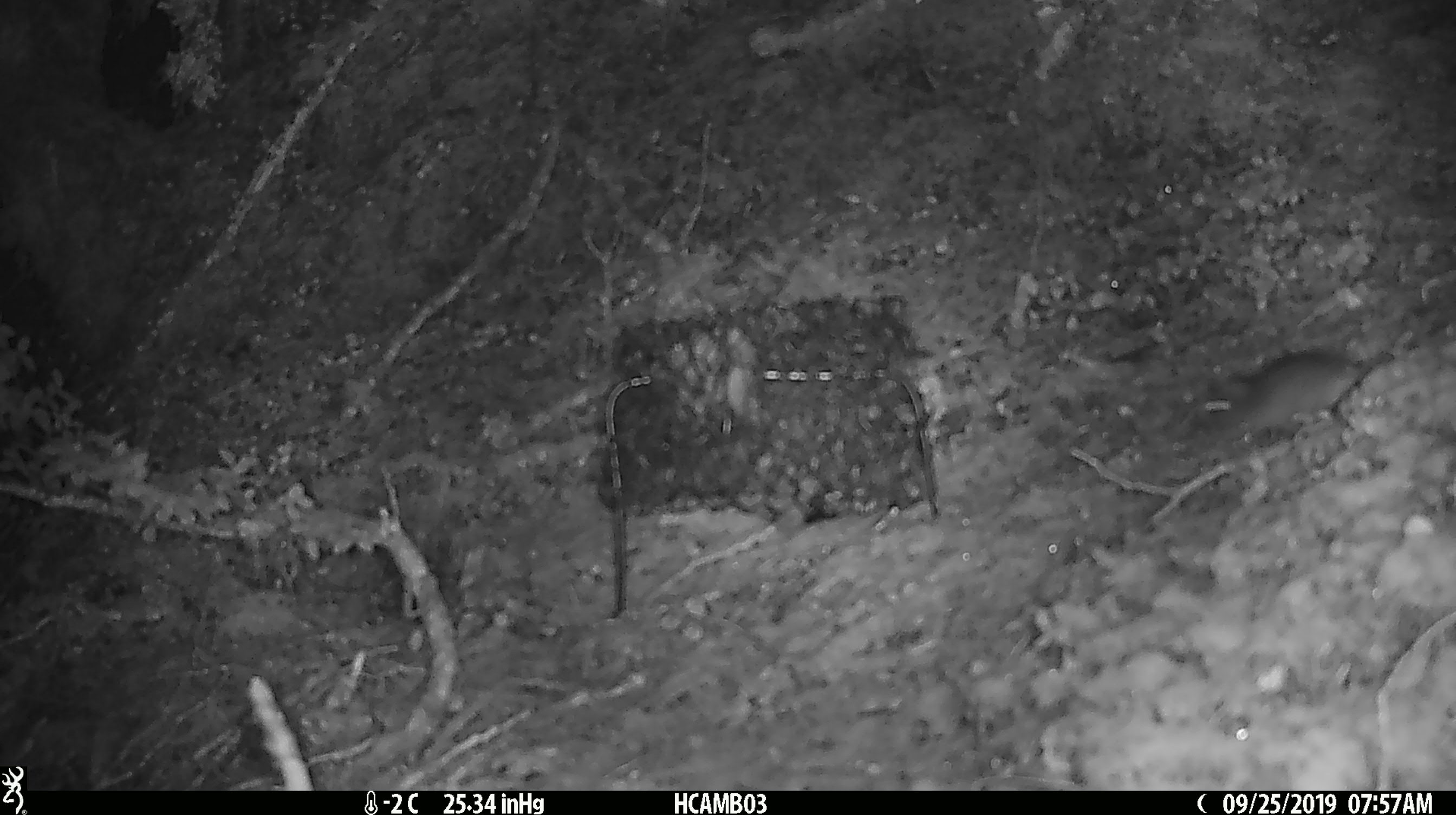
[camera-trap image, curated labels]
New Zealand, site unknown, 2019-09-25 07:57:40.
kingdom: Animalia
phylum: Chordata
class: Mammalia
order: Rodentia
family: Muridae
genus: Mus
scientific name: Mus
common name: mouse